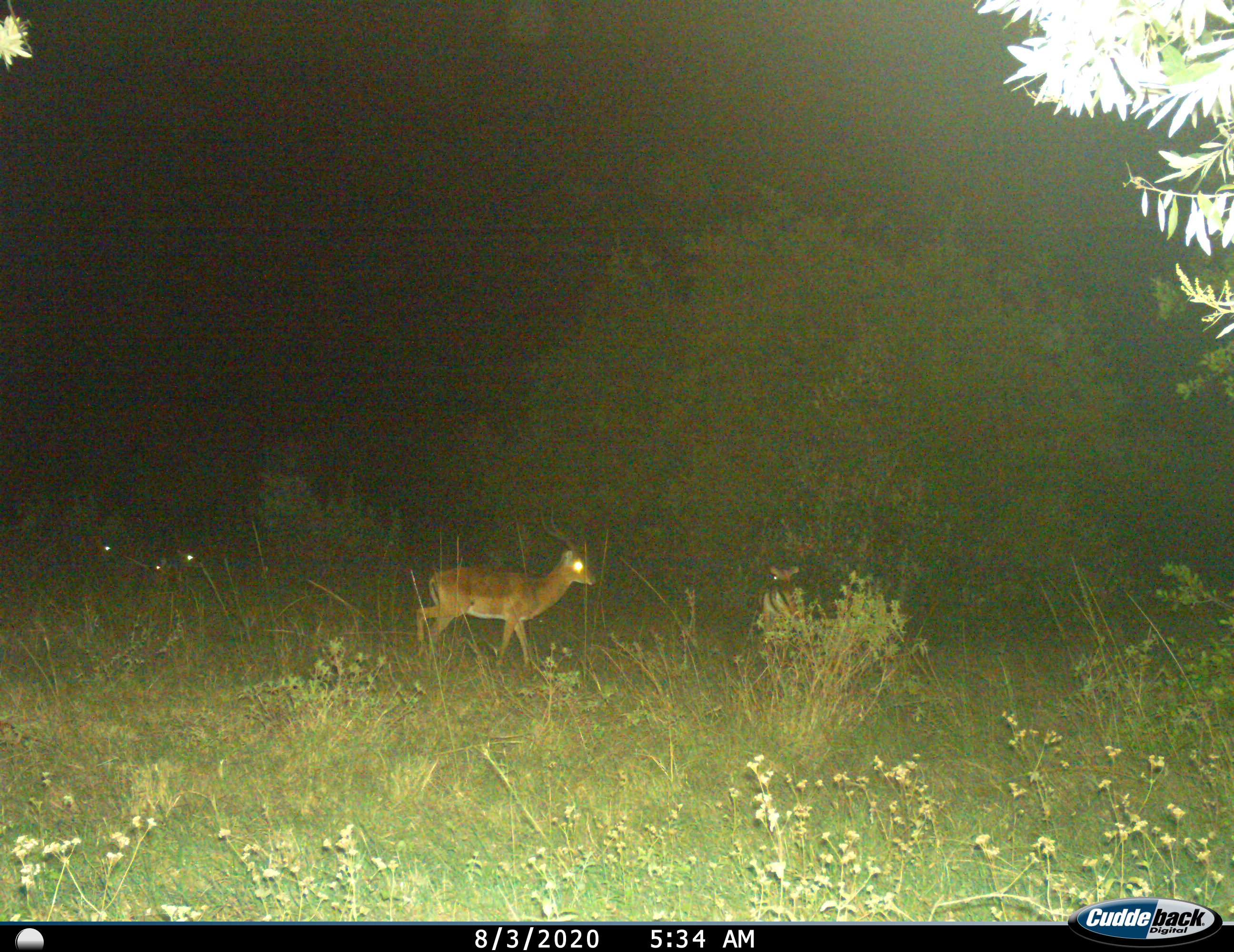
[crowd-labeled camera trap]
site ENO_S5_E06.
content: unidentified animal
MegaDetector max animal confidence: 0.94